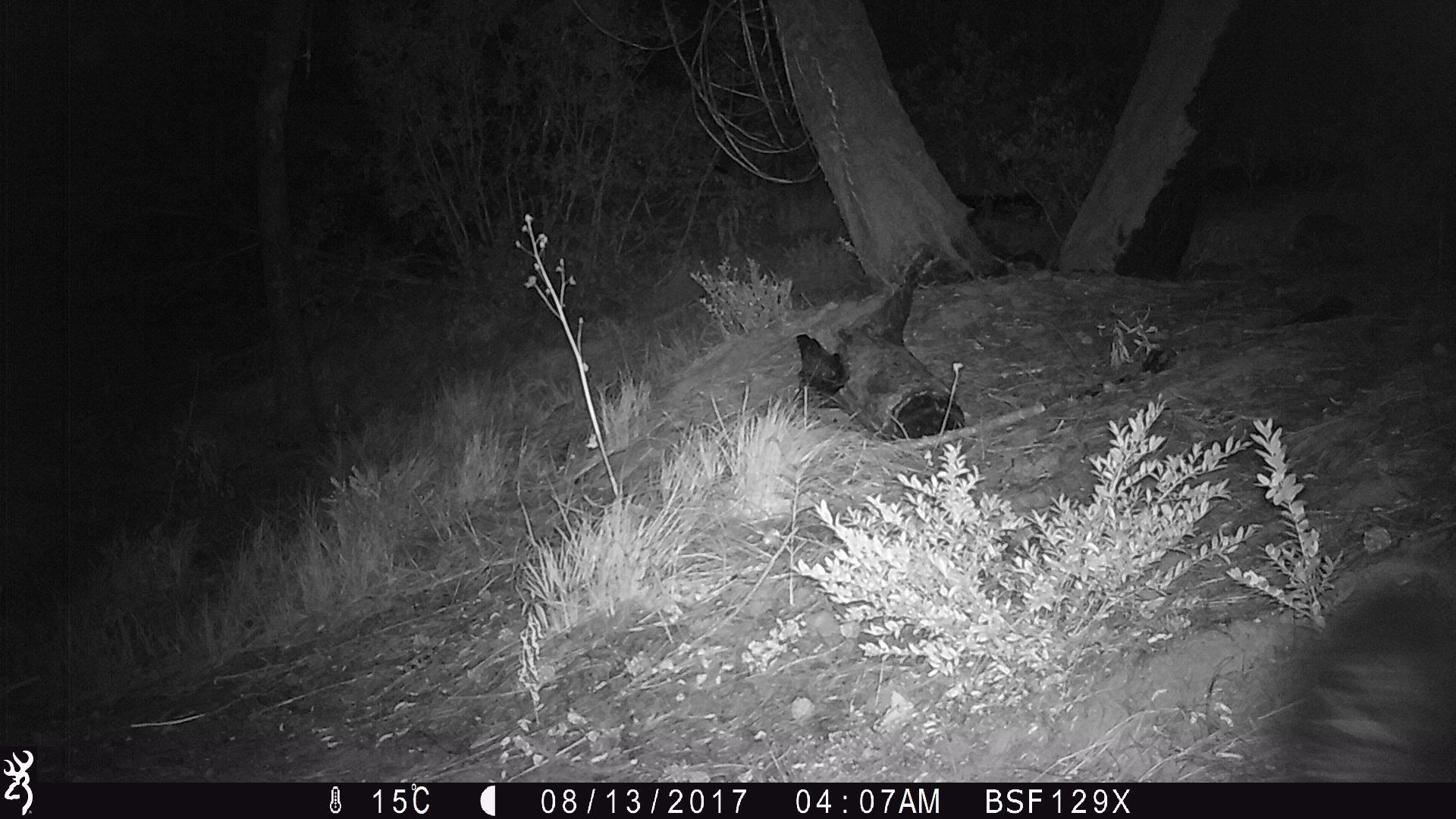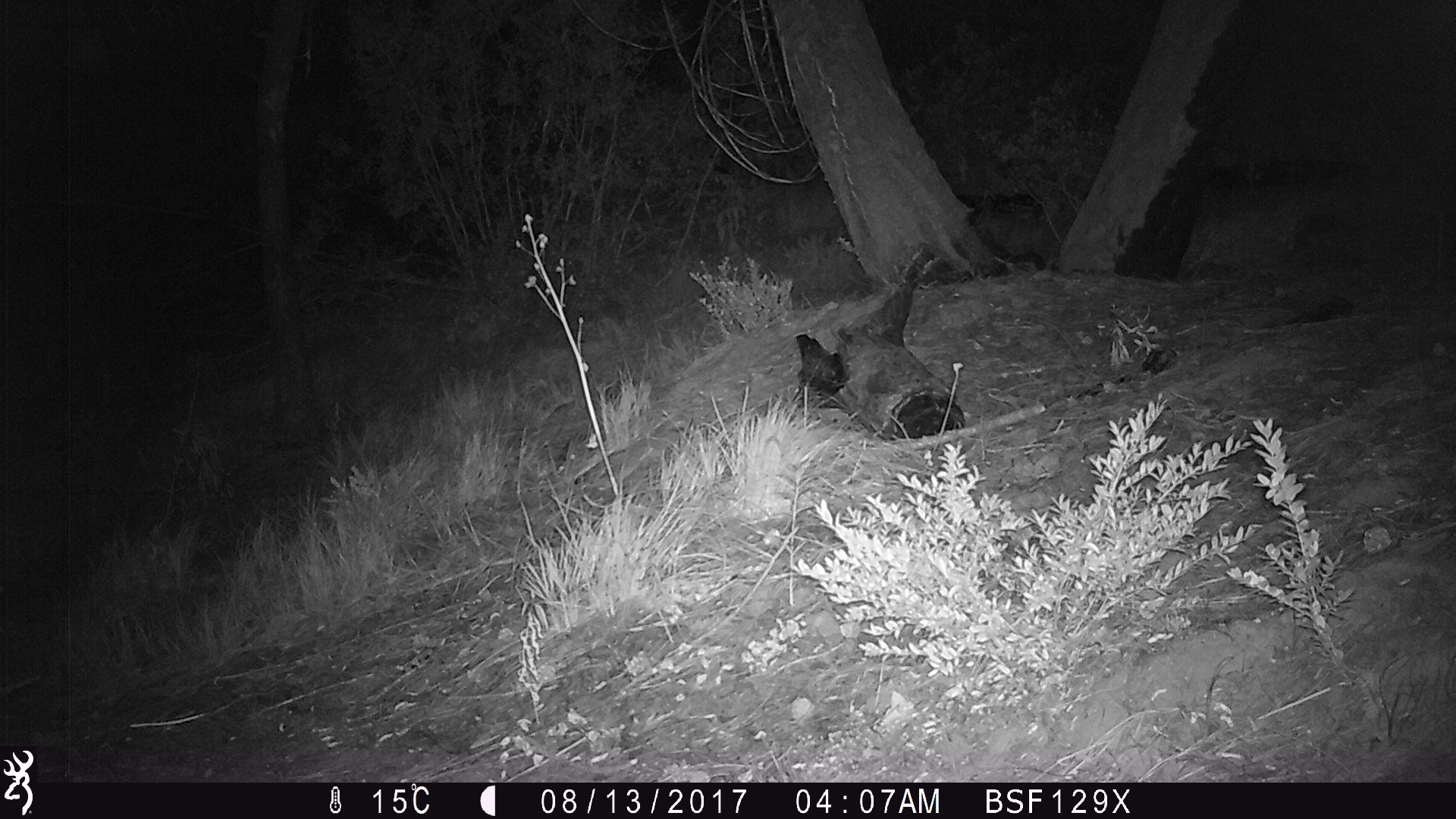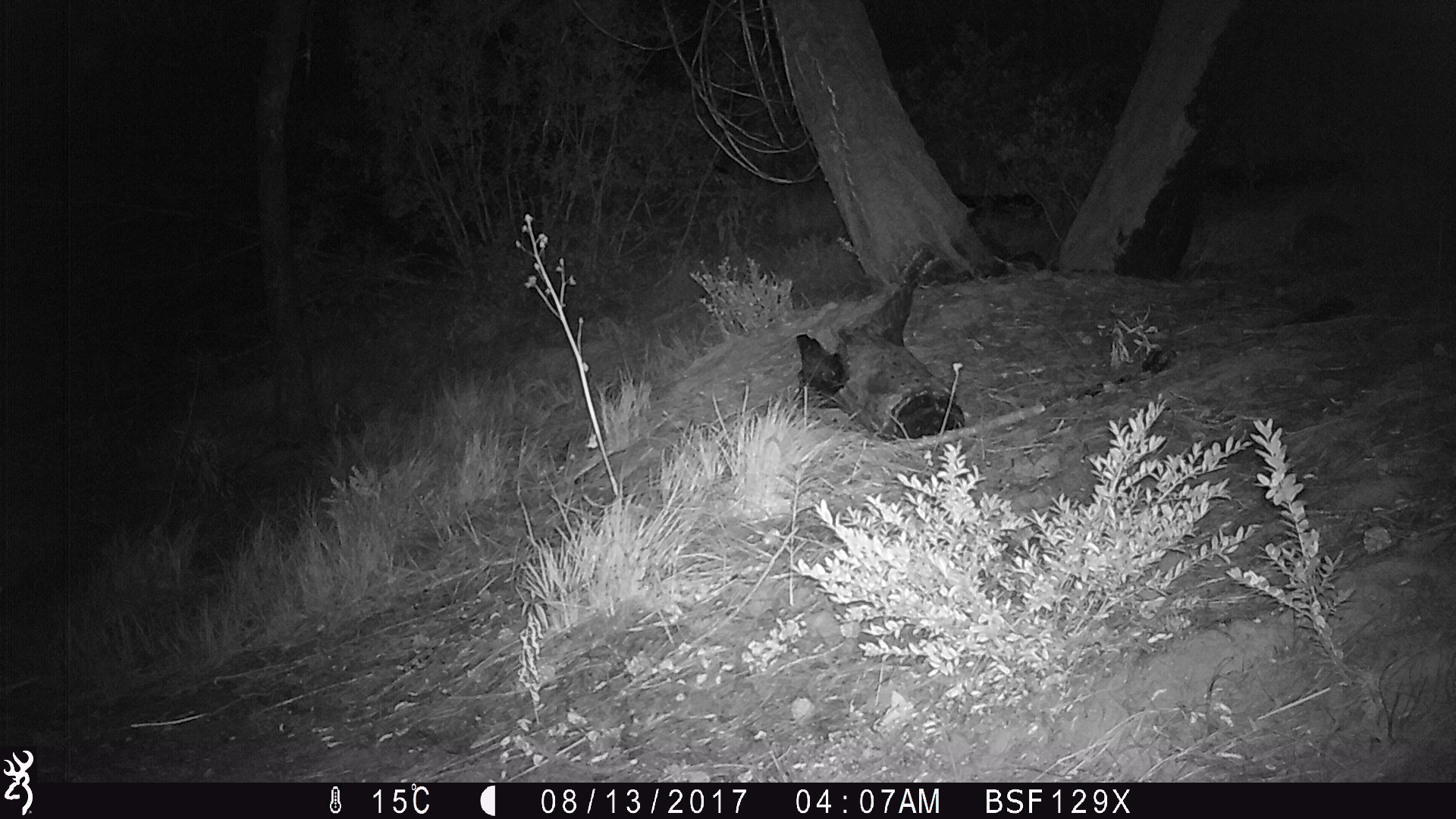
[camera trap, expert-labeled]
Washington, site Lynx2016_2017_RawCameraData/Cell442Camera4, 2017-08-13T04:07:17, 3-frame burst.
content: unidentified animal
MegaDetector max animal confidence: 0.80